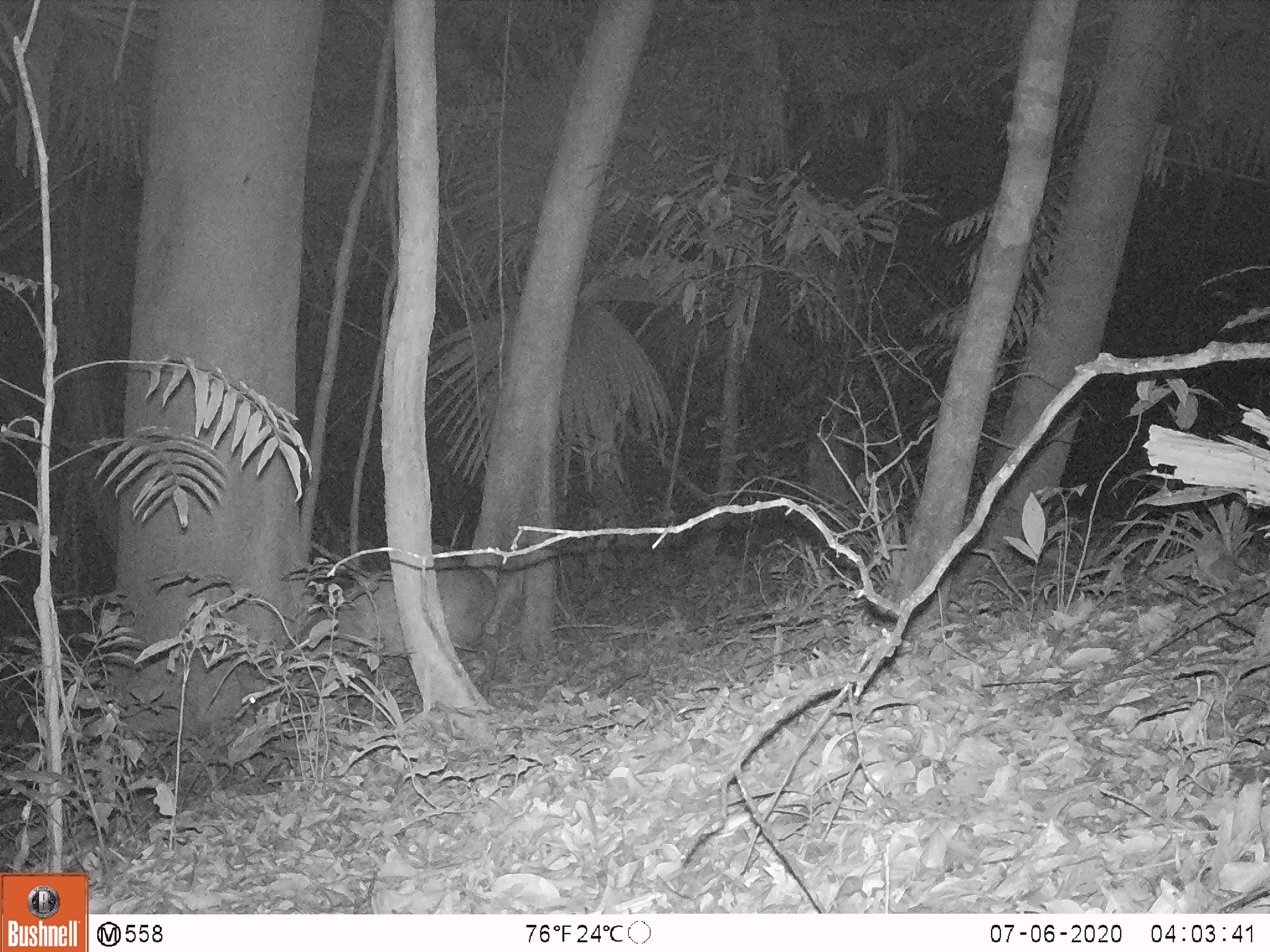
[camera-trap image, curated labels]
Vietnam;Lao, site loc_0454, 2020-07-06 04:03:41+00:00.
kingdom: Animalia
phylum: Chordata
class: Mammalia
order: Artiodactyla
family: Cervidae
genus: Muntiacus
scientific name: Muntiacus vuquangensis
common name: large-antlered muntjac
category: large antlered muntjac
Large antlered muntjac (large-antlered muntjac) (Muntiacus vuquangensis). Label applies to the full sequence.